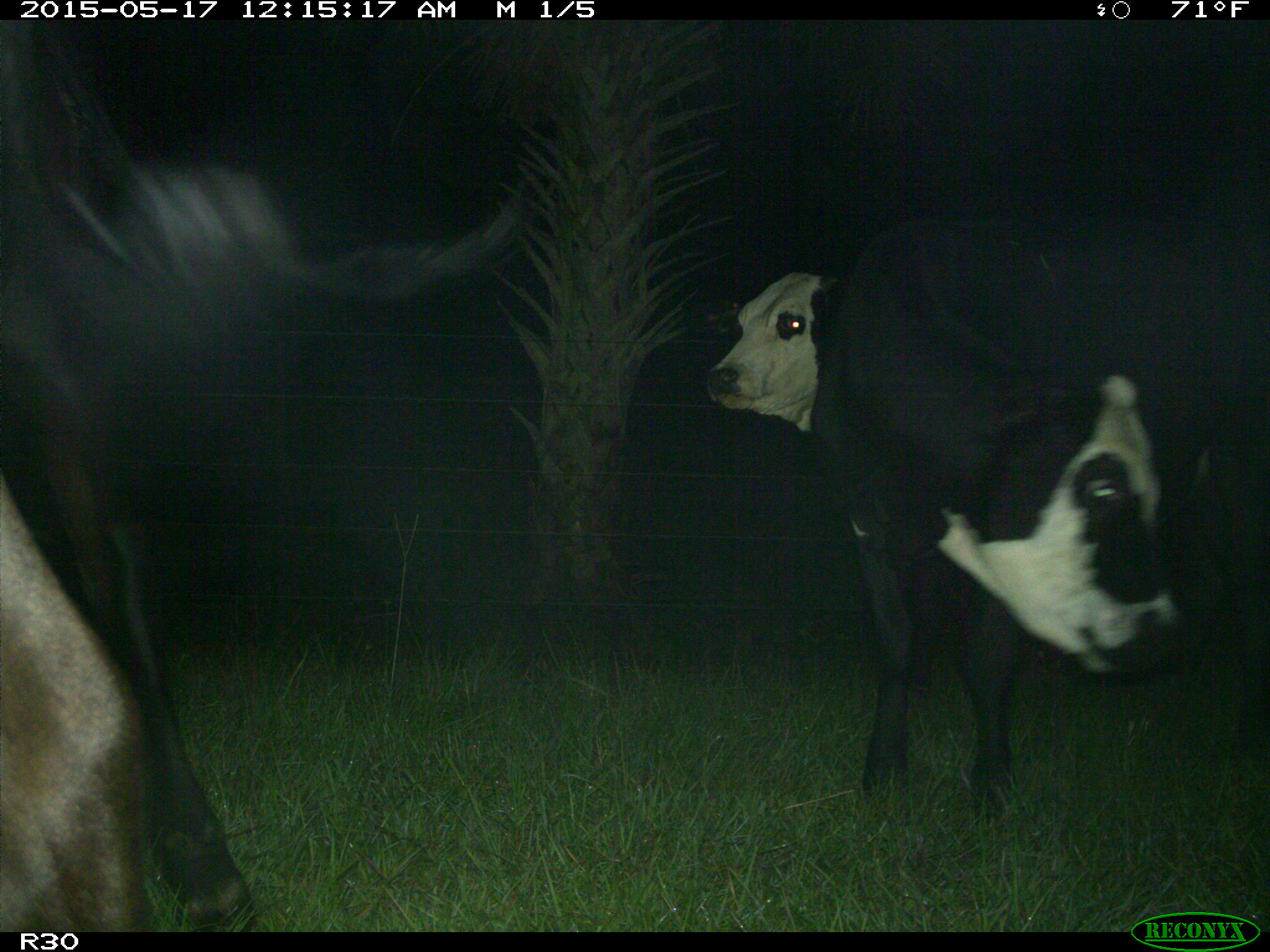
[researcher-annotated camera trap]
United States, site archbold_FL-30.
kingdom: Animalia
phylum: Chordata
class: Mammalia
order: Artiodactyla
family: Bovidae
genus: Bos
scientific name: Bos taurus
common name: domestic cow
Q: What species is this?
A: Bos taurus (domestic cow).